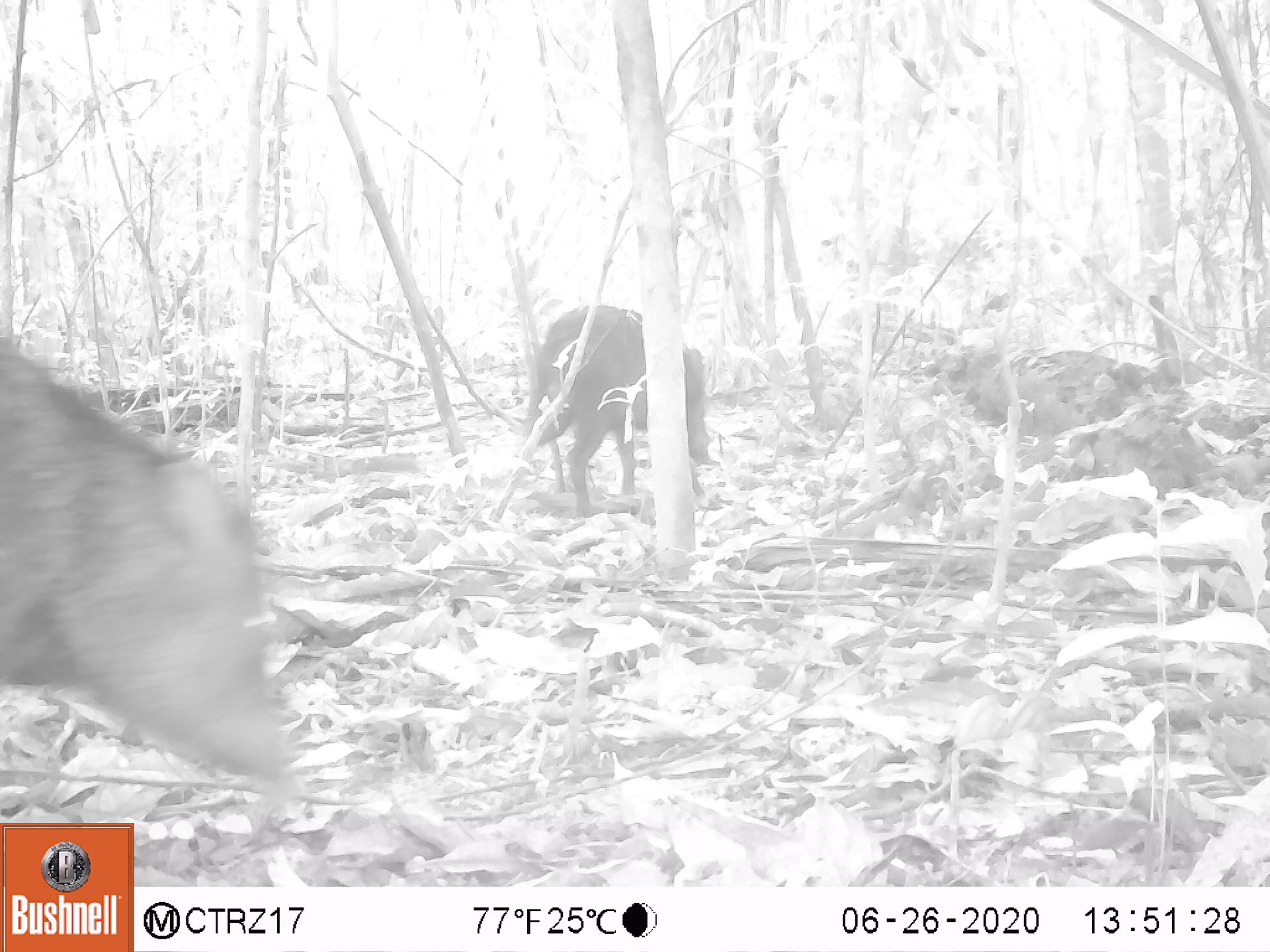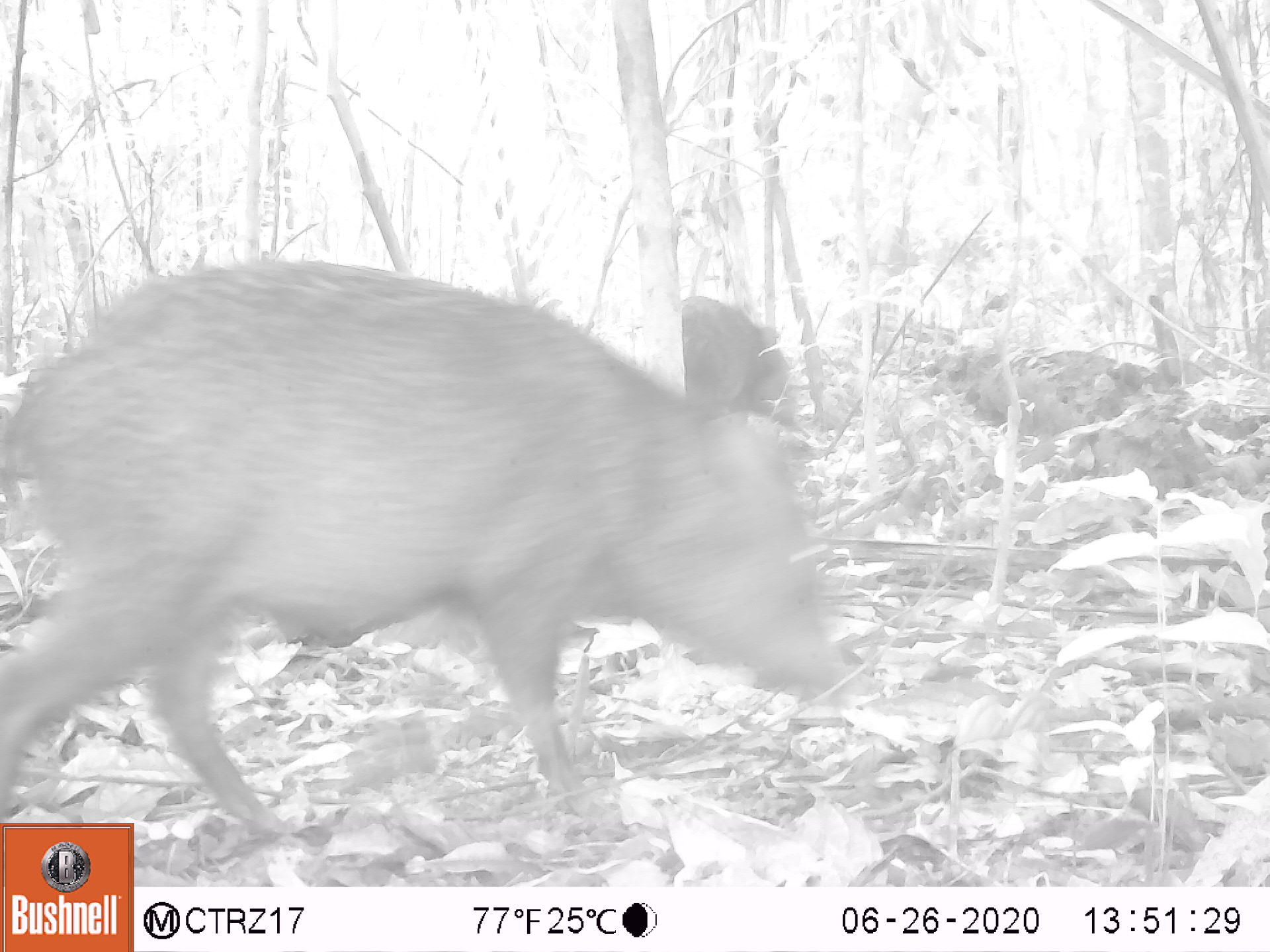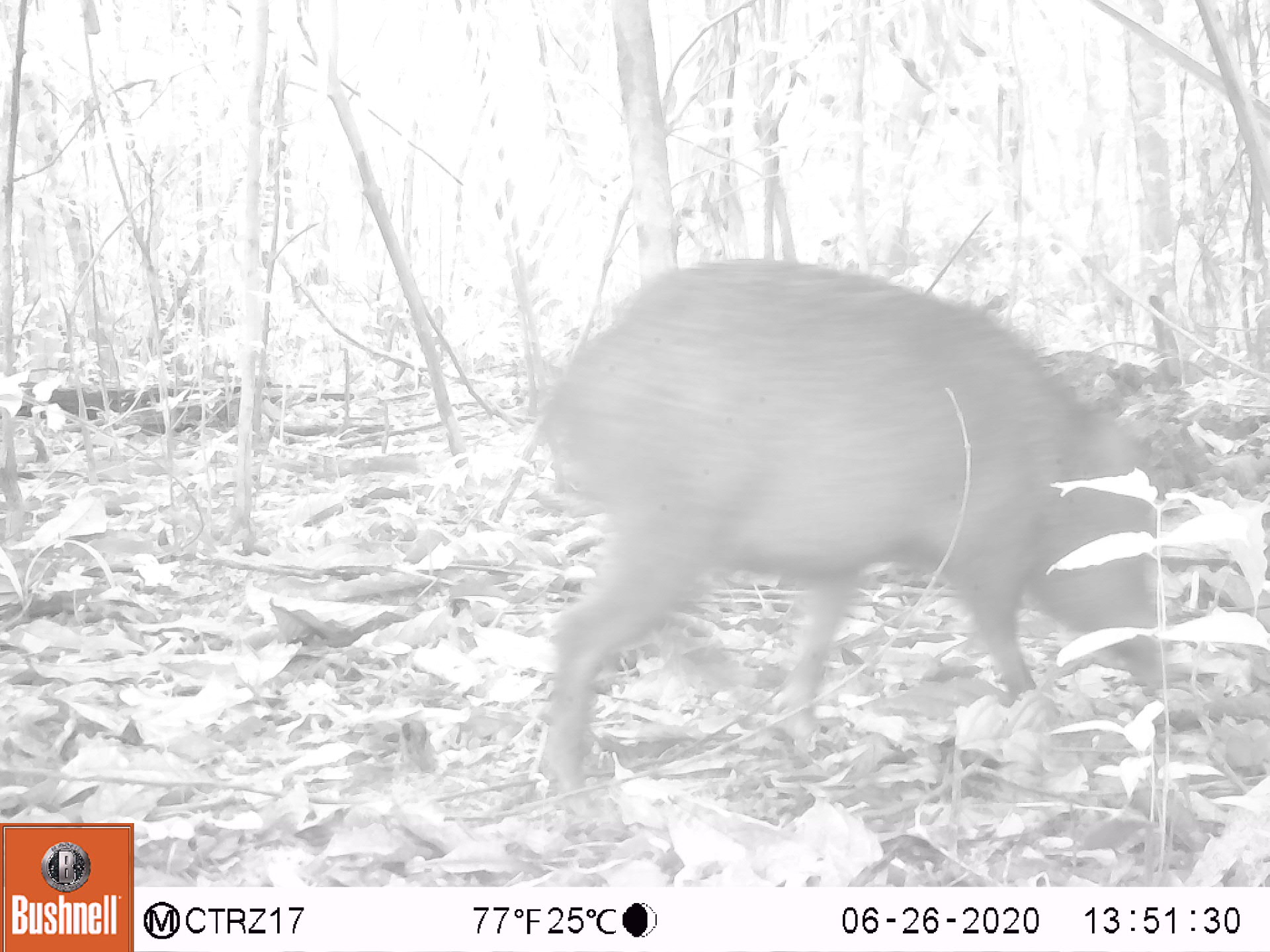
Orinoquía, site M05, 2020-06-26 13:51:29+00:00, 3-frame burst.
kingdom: Animalia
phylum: Chordata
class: Mammalia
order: Artiodactyla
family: Tayassuidae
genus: Pecari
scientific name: Pecari tajacu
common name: collared peccary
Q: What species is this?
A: Collared peccary (Pecari tajacu).